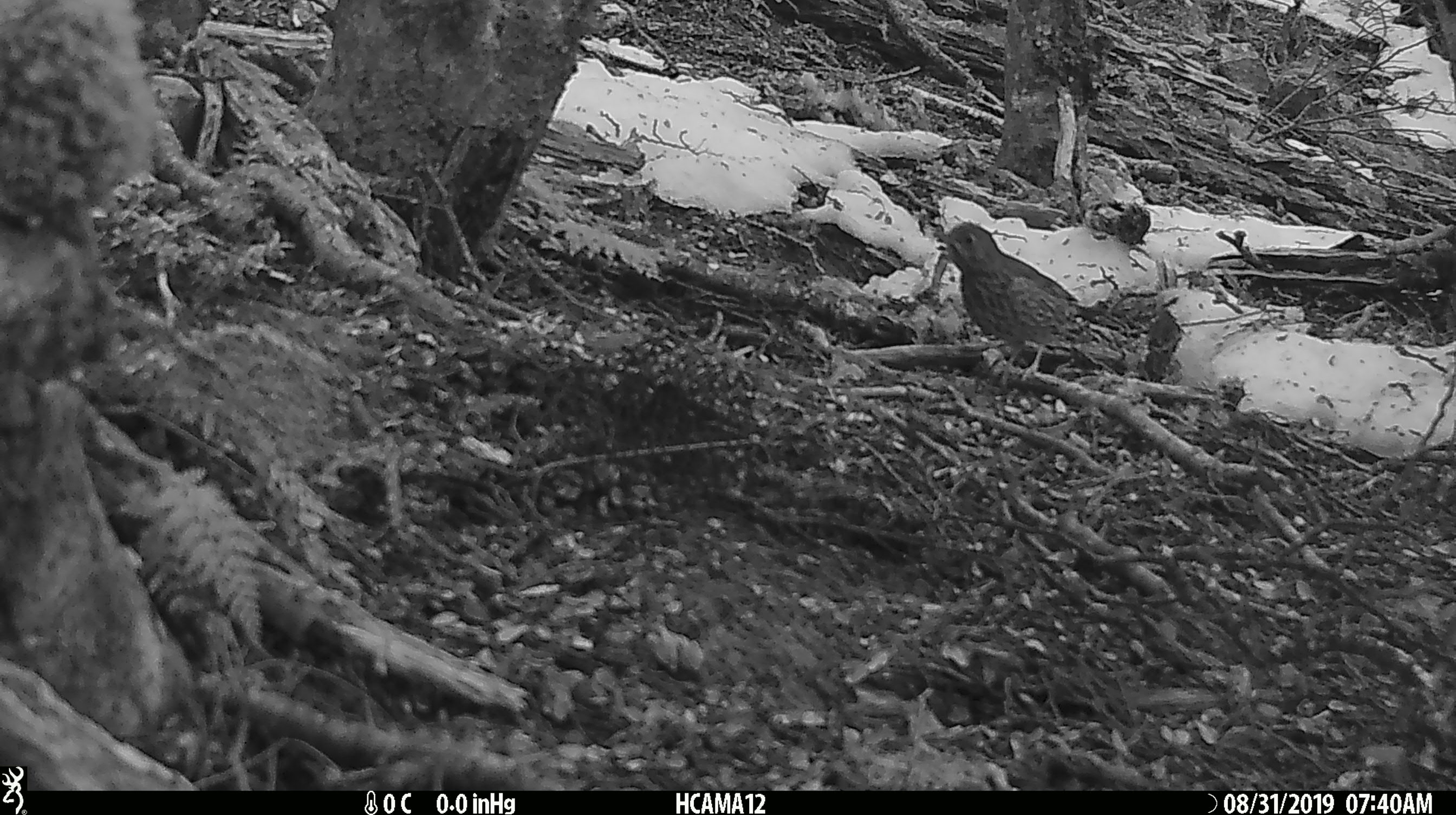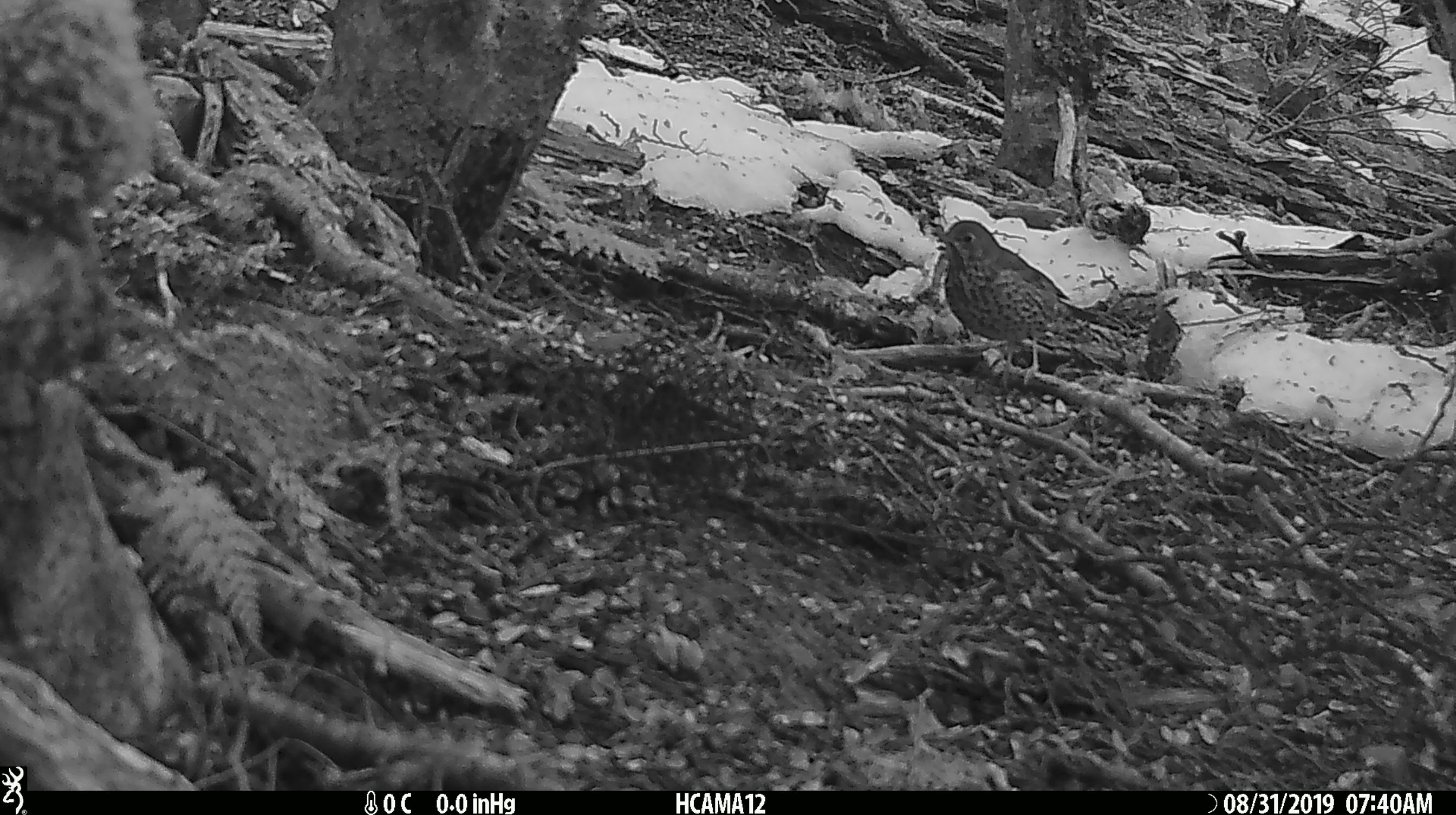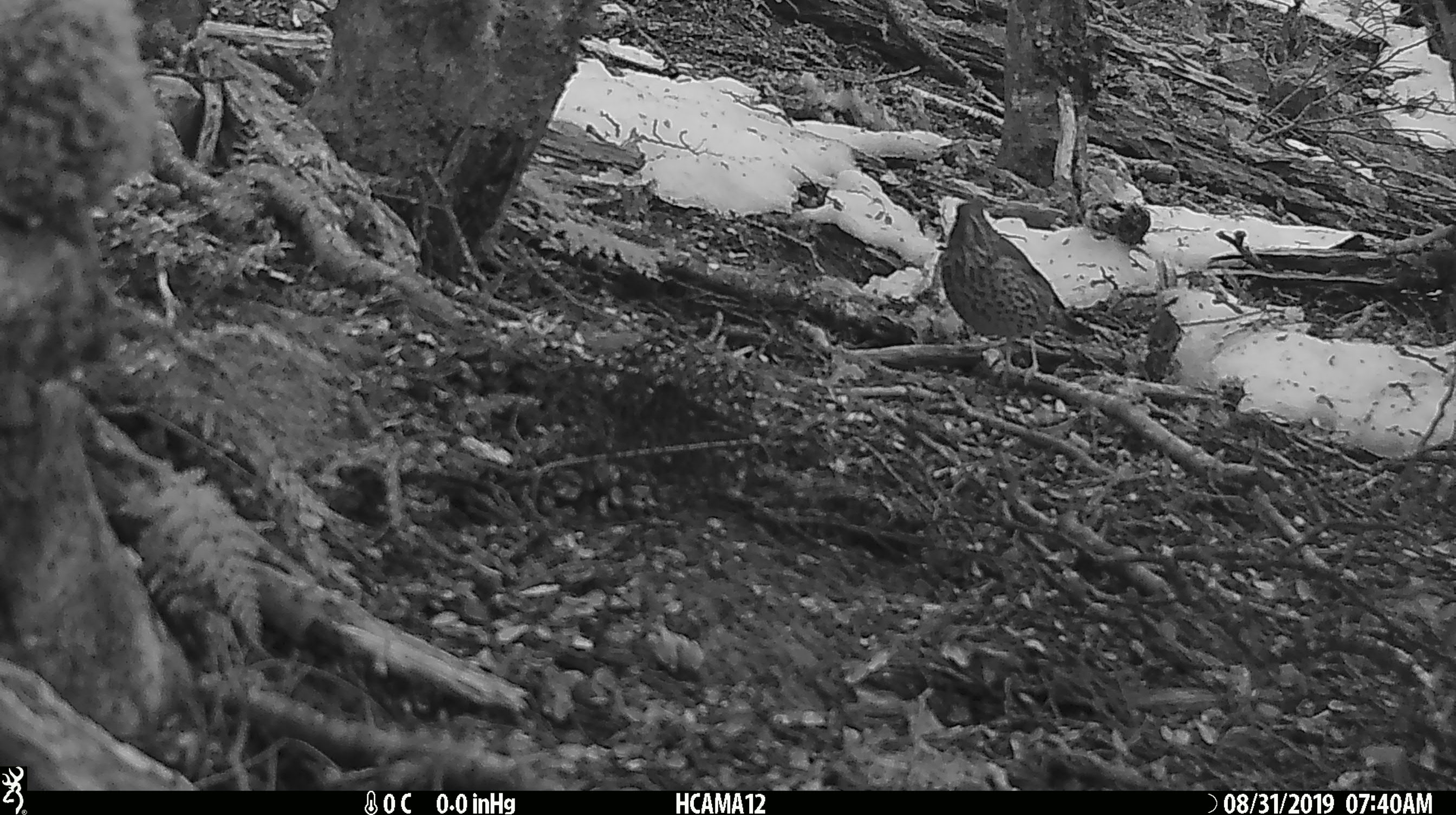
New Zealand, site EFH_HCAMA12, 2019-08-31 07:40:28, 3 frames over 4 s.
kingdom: Animalia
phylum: Chordata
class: Aves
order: Passeriformes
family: Turdidae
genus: Turdus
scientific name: Turdus philomelos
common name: song thrush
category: thrush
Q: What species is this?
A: Thrush (song thrush) (Turdus philomelos).